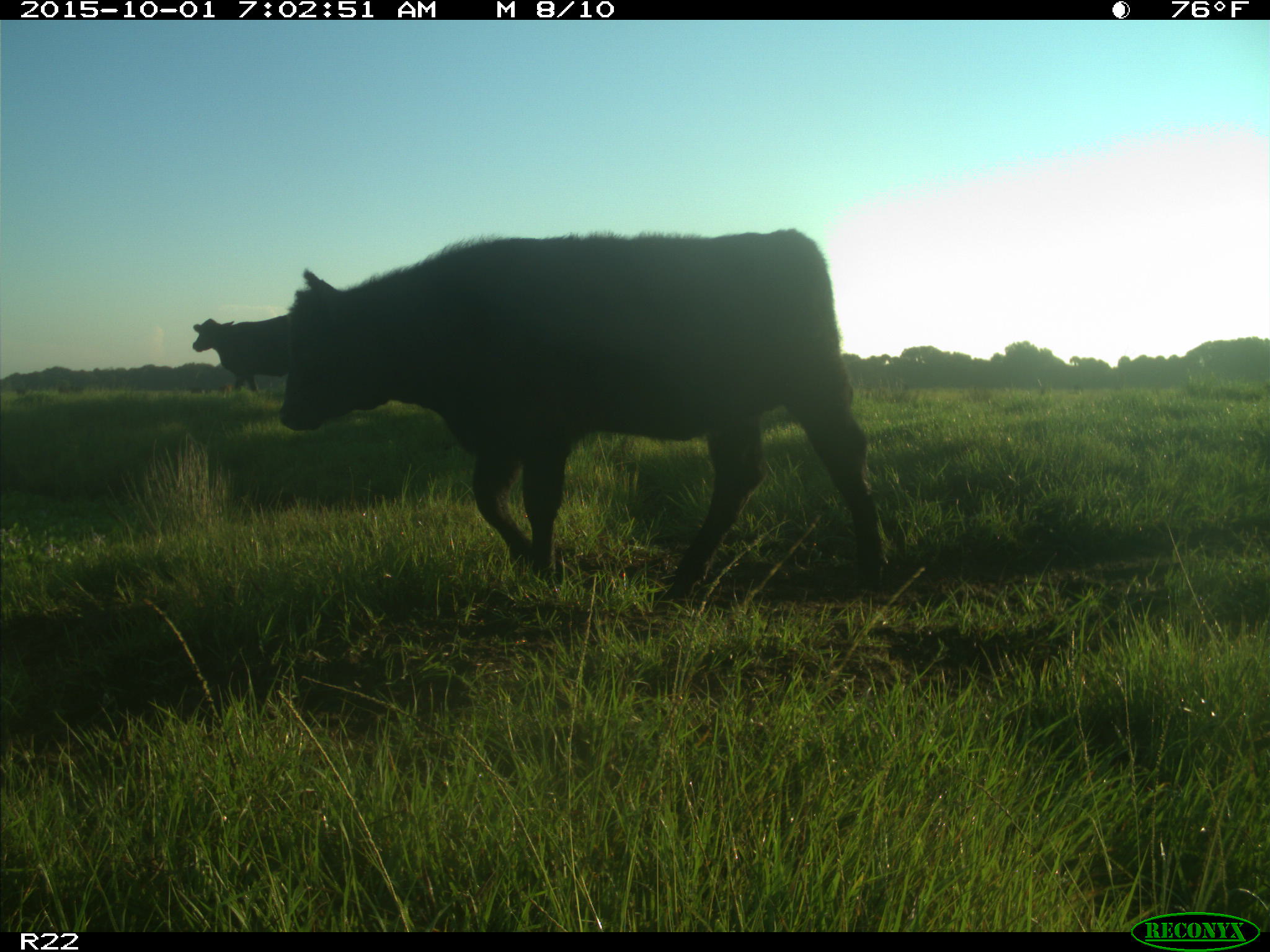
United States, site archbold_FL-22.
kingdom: Animalia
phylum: Chordata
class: Mammalia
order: Artiodactyla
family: Bovidae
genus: Bos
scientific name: Bos taurus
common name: domestic cow